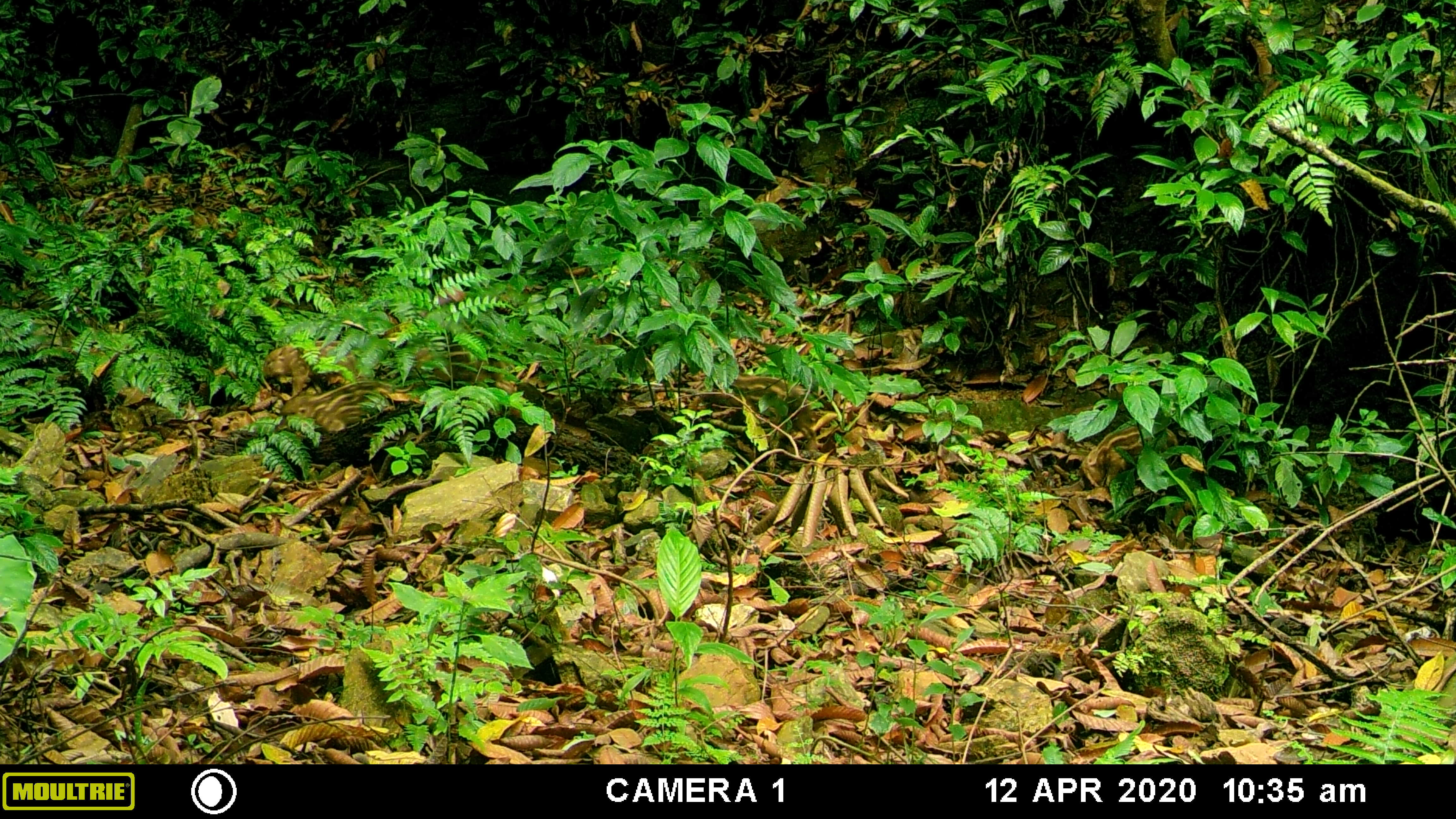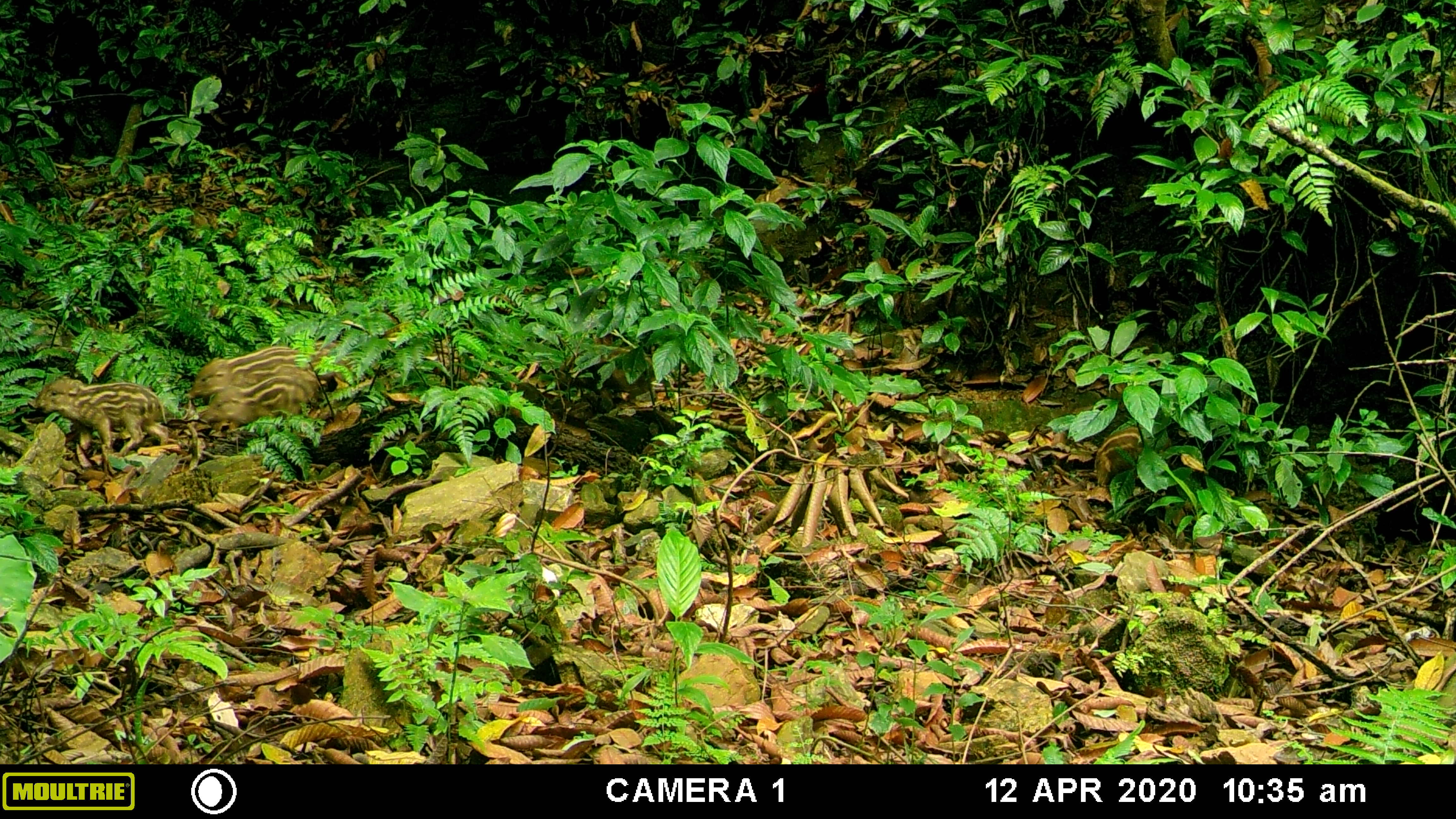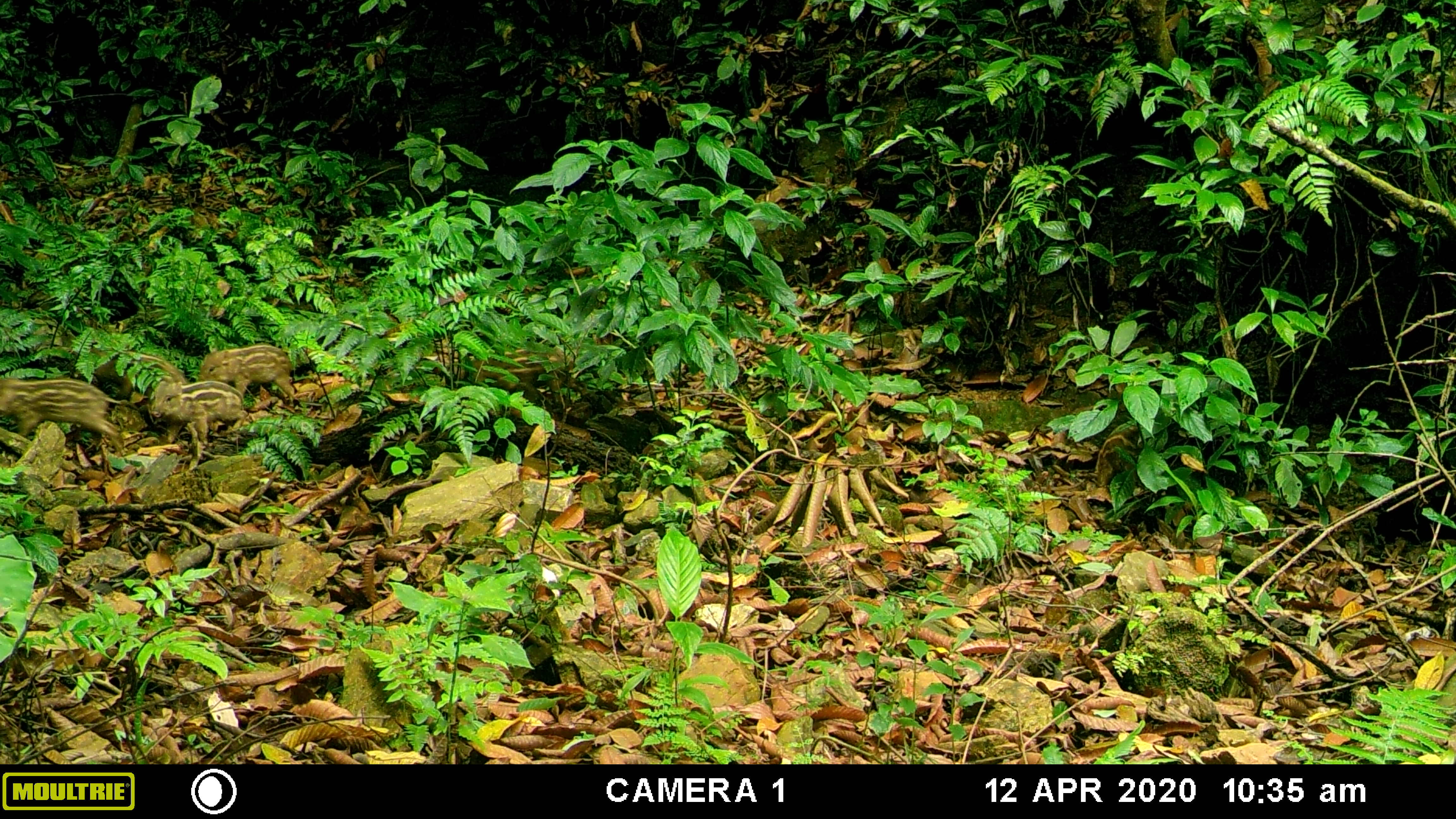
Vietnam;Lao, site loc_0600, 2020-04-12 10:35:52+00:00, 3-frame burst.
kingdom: Animalia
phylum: Chordata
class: Mammalia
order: Artiodactyla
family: Suidae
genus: Sus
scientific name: Sus scrofa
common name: eurasian wild pig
Eurasian wild pig (Sus scrofa). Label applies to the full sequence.